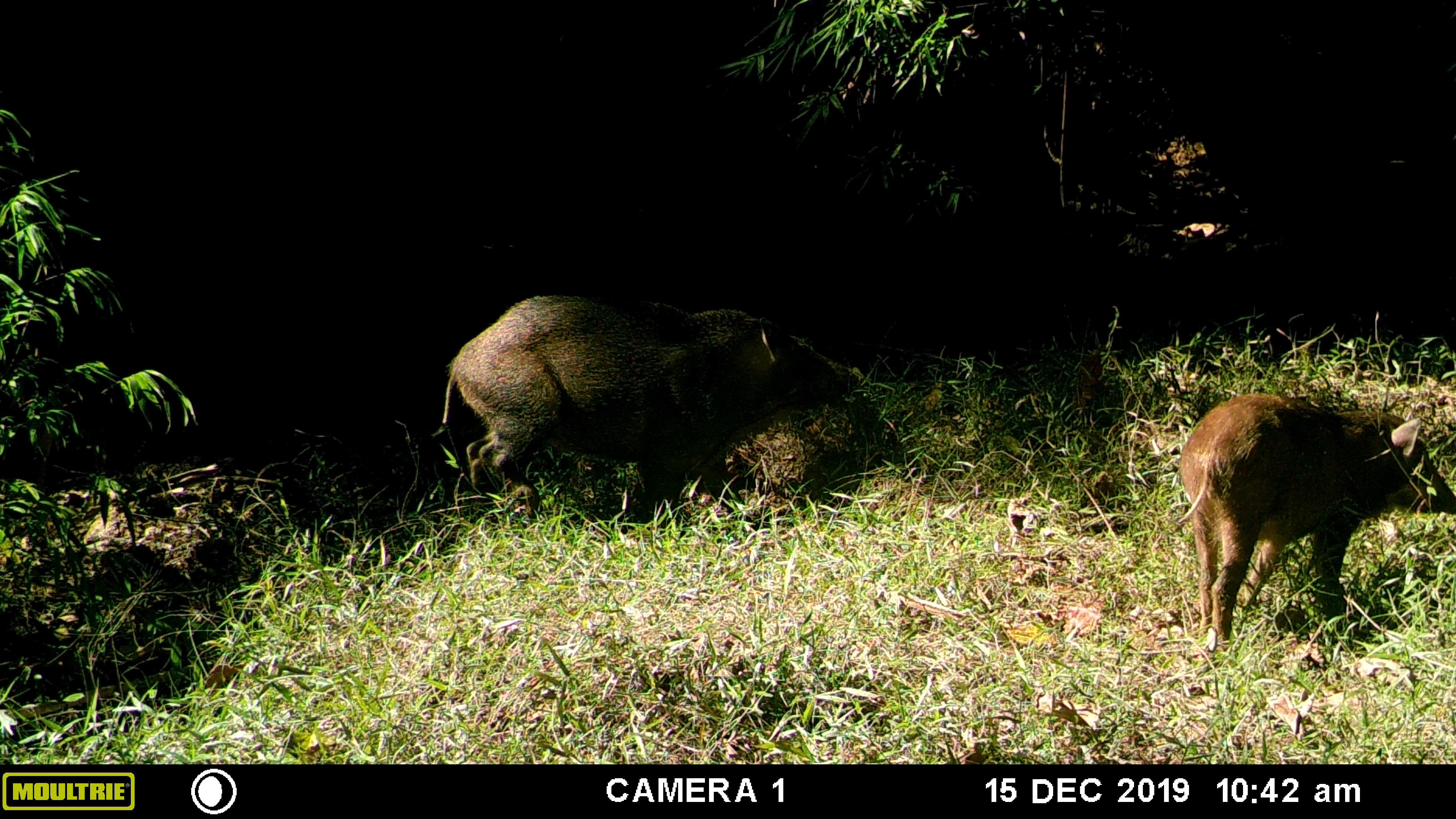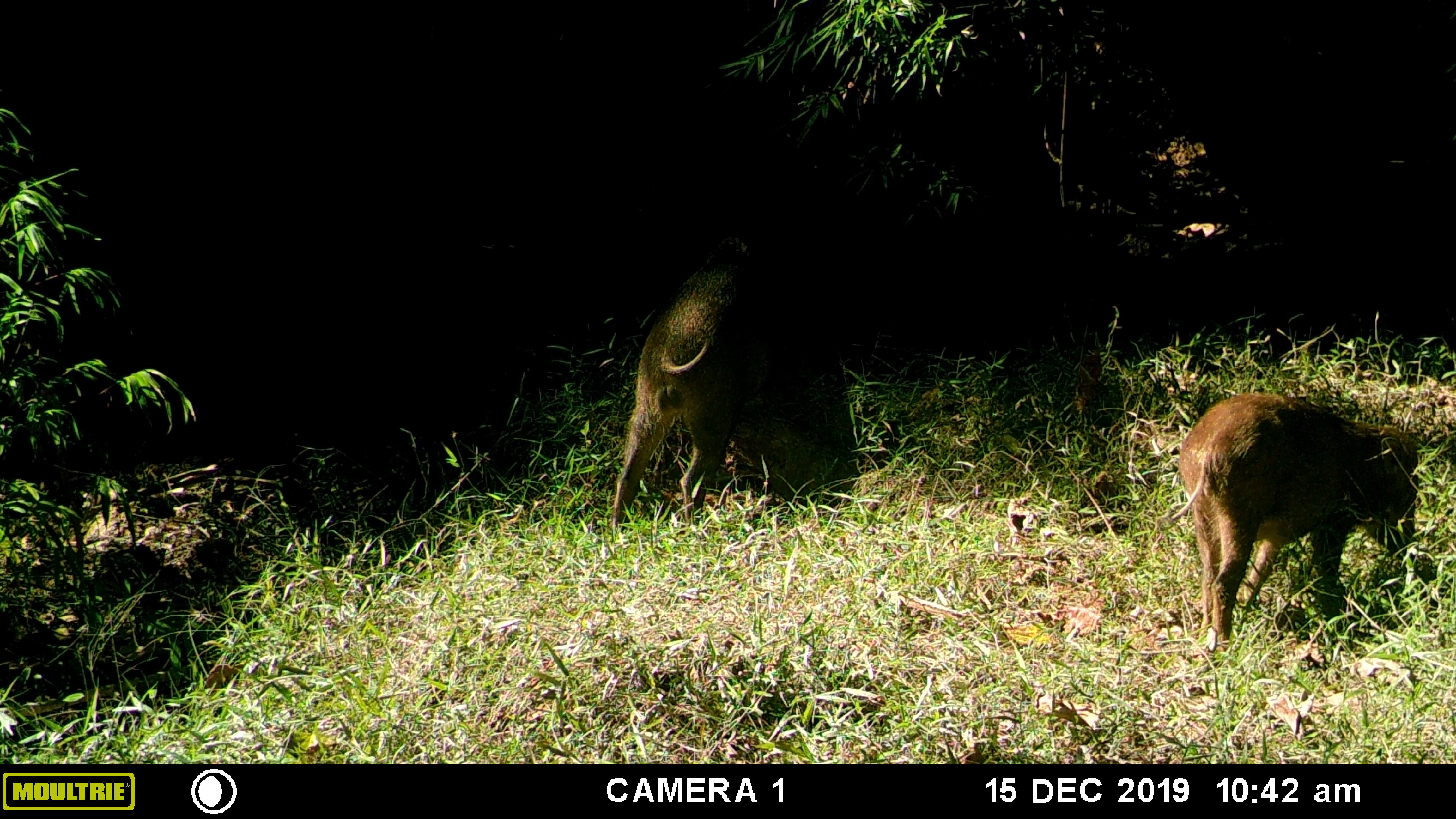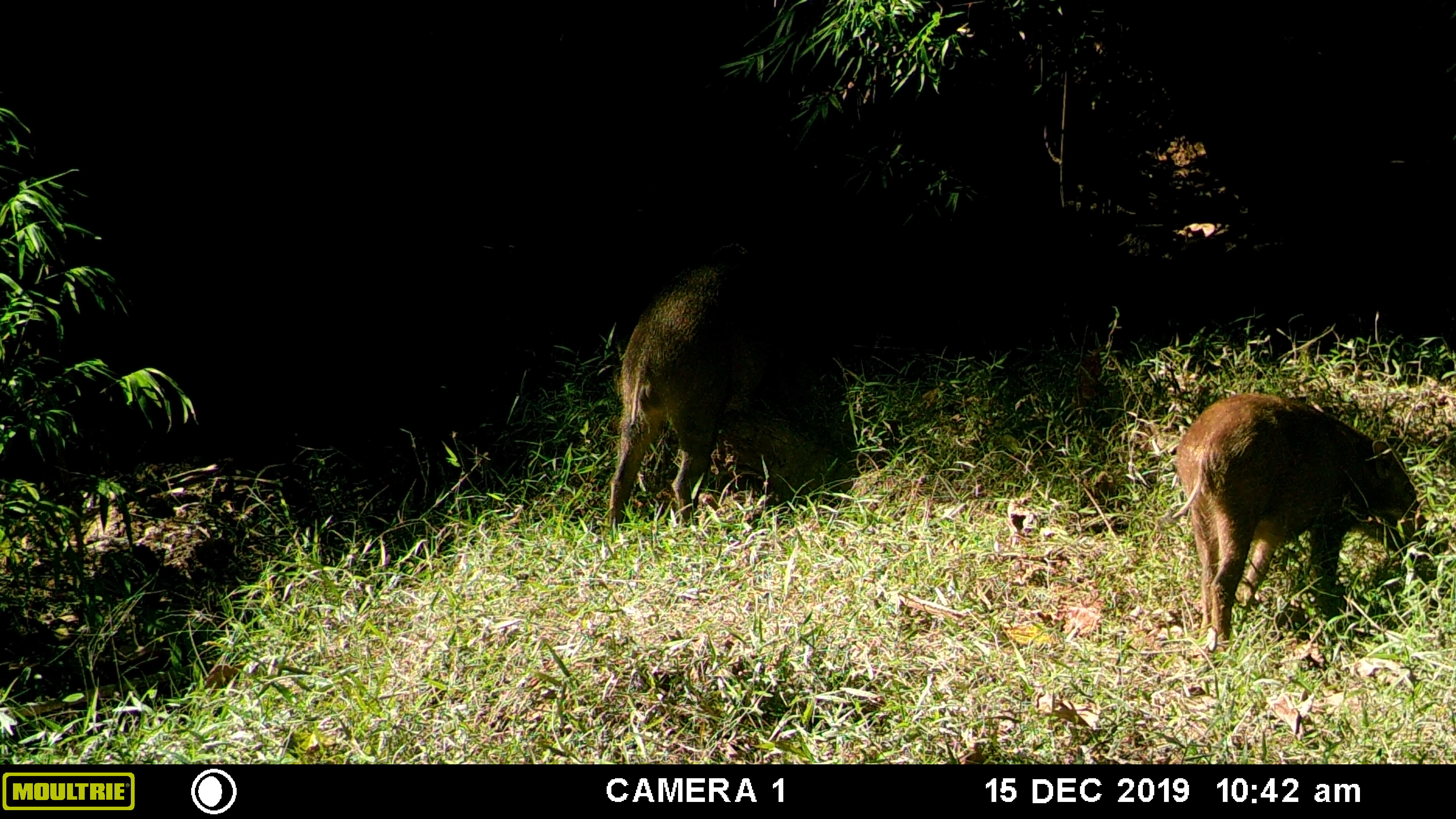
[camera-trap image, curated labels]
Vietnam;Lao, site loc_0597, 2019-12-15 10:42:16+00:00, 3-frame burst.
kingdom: Animalia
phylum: Chordata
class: Mammalia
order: Artiodactyla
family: Suidae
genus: Sus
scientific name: Sus scrofa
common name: eurasian wild pig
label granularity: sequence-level